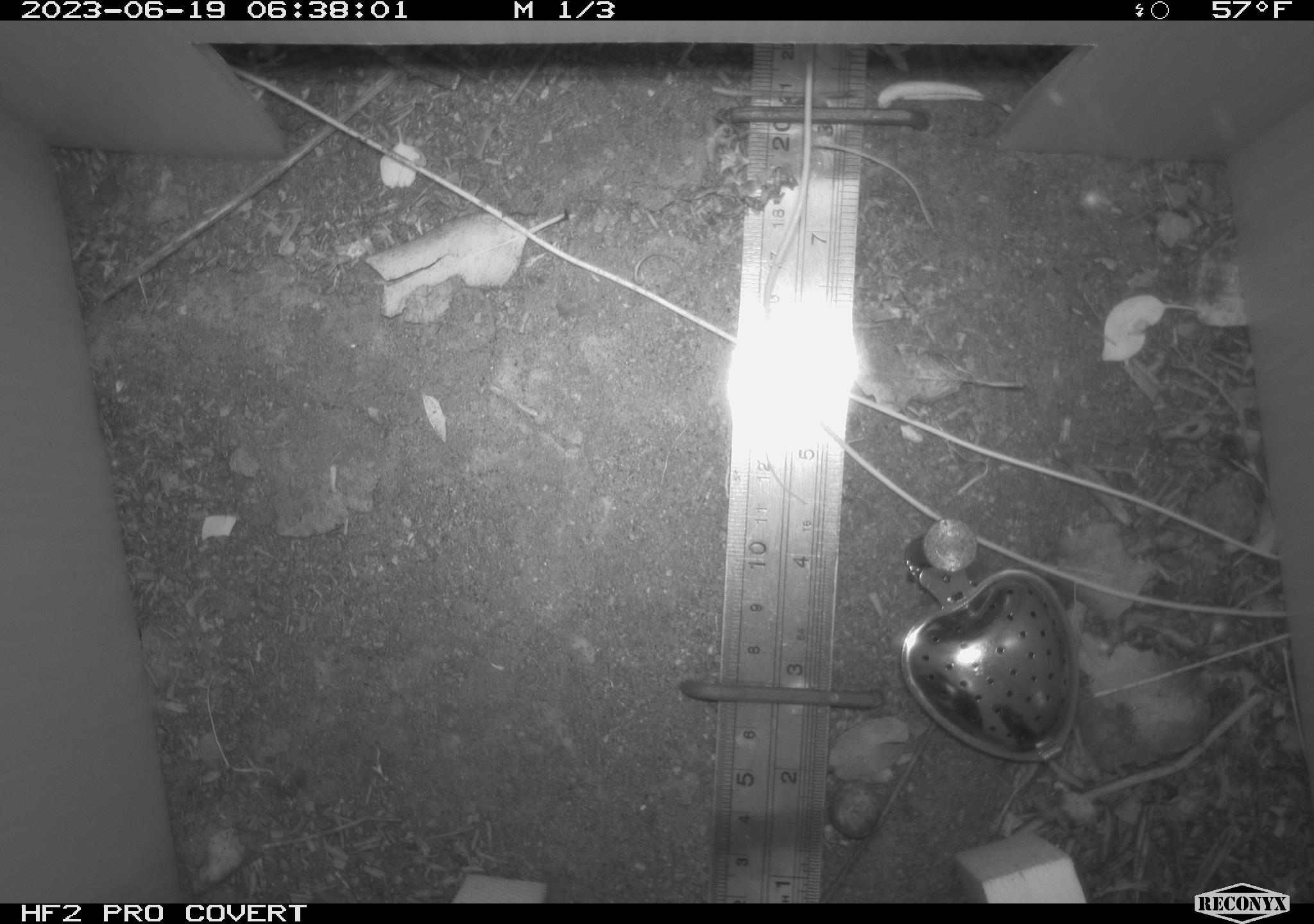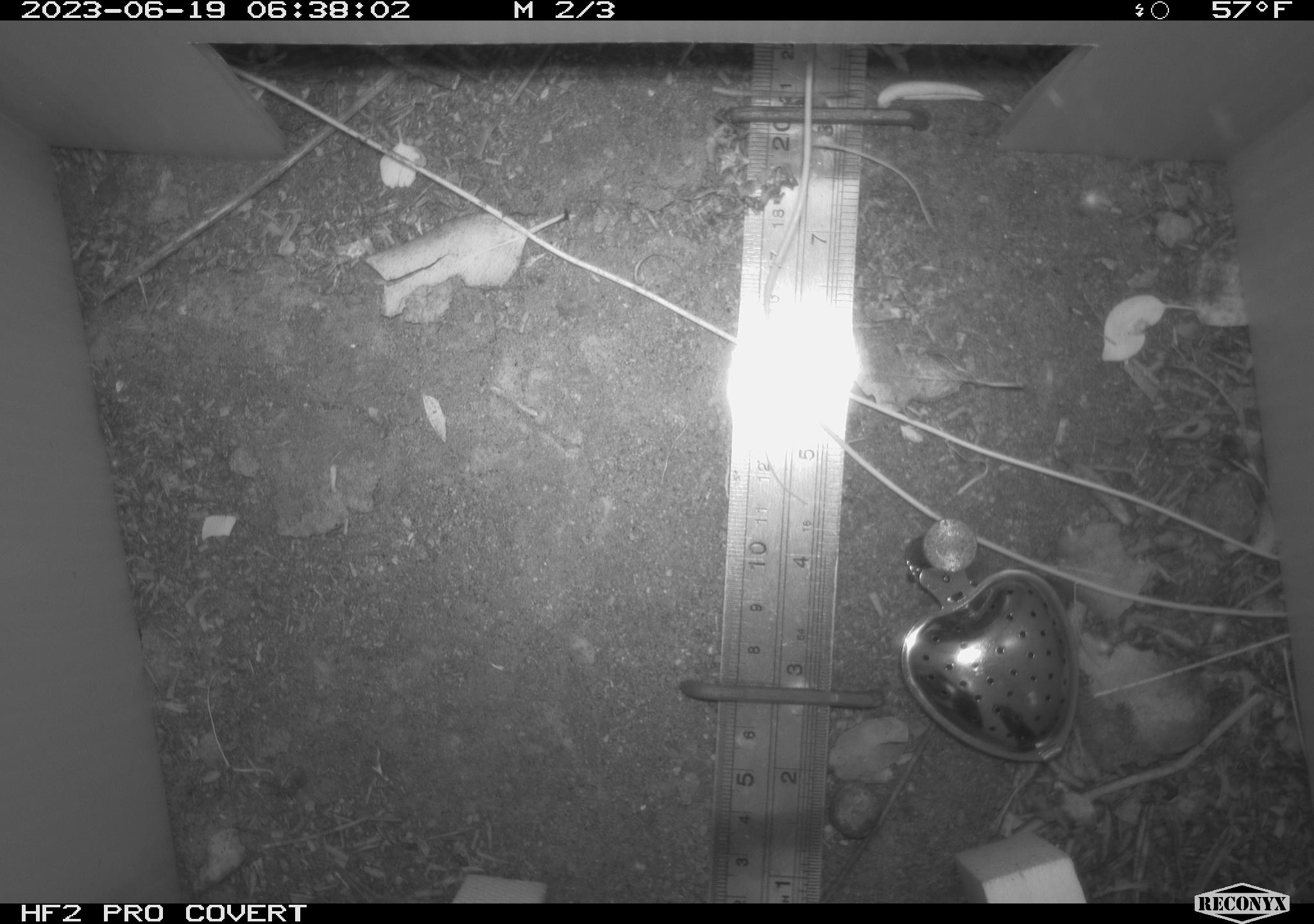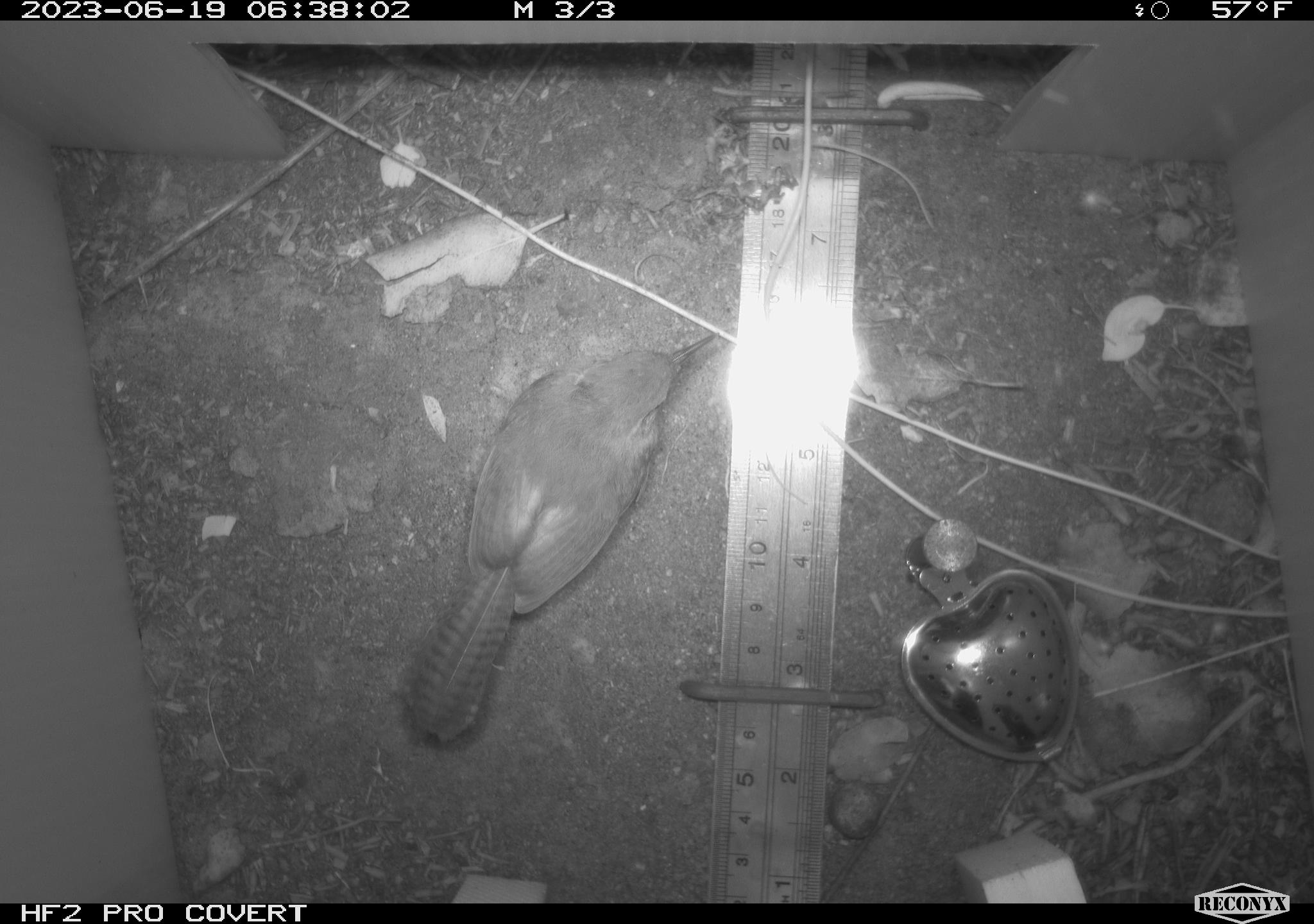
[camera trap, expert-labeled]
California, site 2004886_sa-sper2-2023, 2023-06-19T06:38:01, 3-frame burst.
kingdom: Animalia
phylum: Chordata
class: Aves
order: Passeriformes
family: Troglodytidae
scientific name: Troglodytidae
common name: wren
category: troglodytidae family